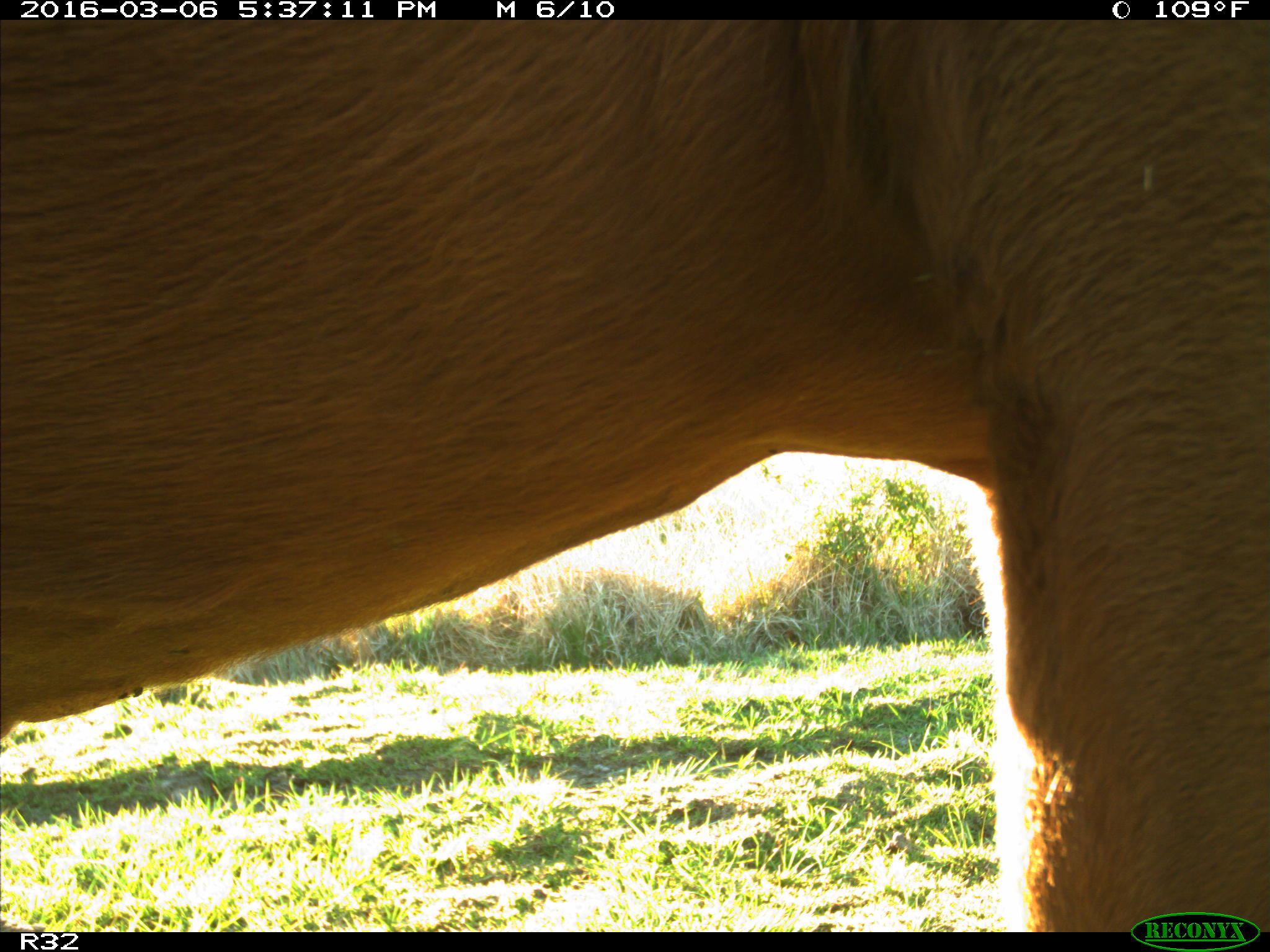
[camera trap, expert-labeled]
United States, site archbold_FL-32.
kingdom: Animalia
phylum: Chordata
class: Mammalia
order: Artiodactyla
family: Bovidae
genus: Bos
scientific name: Bos taurus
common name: domestic cow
Bos taurus (domestic cow).